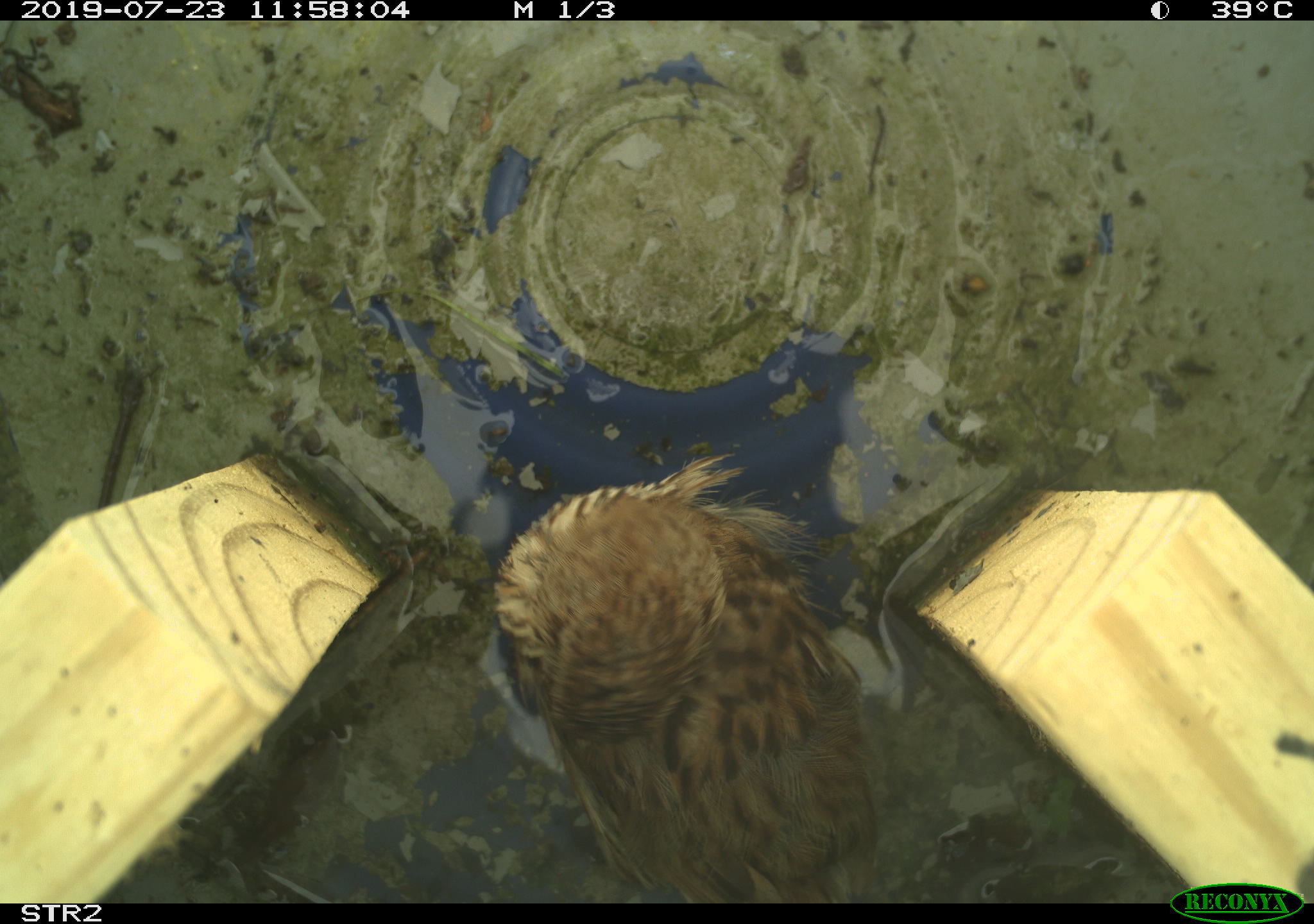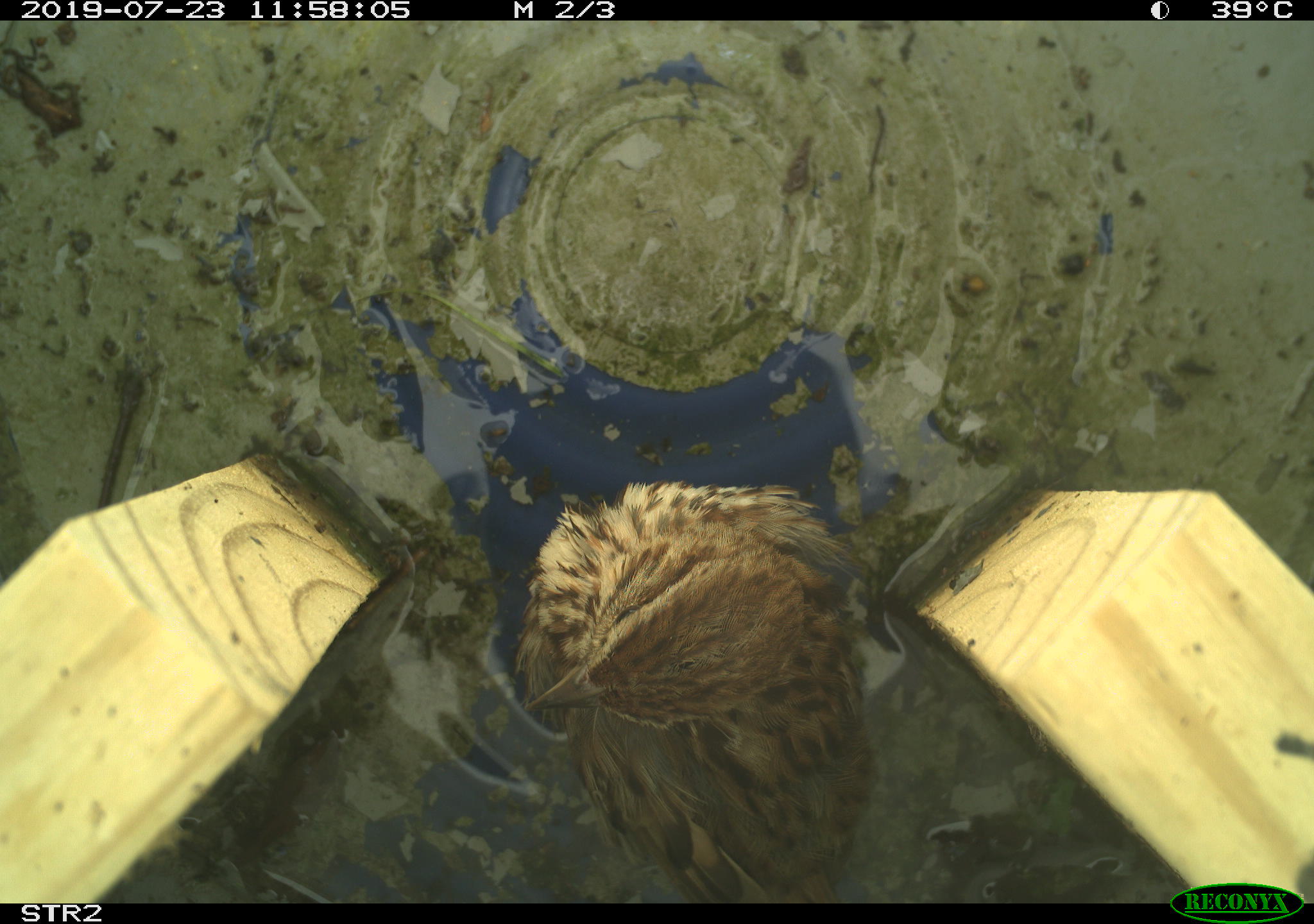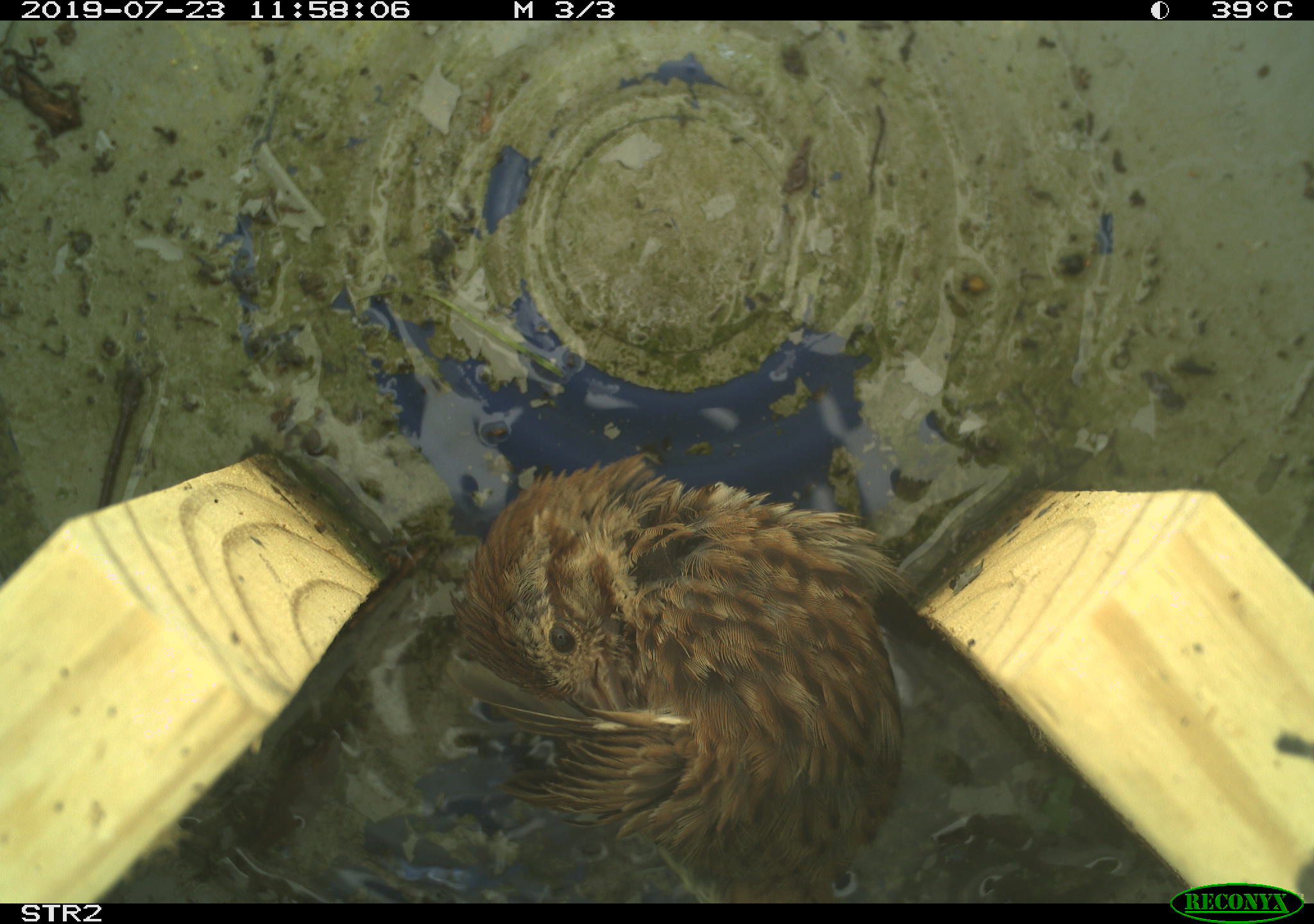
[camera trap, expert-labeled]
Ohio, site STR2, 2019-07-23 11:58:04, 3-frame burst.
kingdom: Animalia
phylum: Chordata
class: Aves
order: Passeriformes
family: Passerellidae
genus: Melospiza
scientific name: Melospiza melodia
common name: song sparrow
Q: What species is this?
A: Song sparrow (Melospiza melodia).